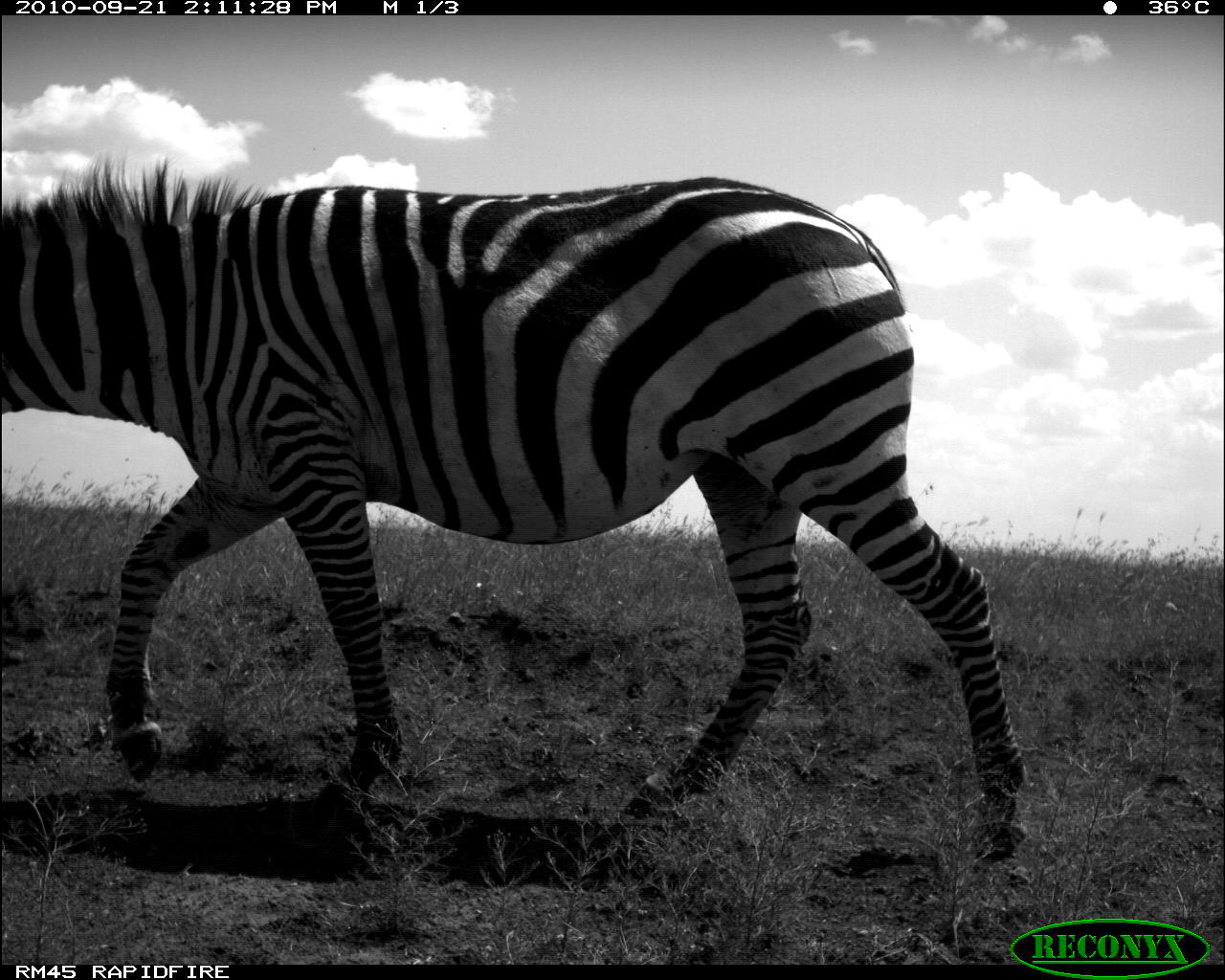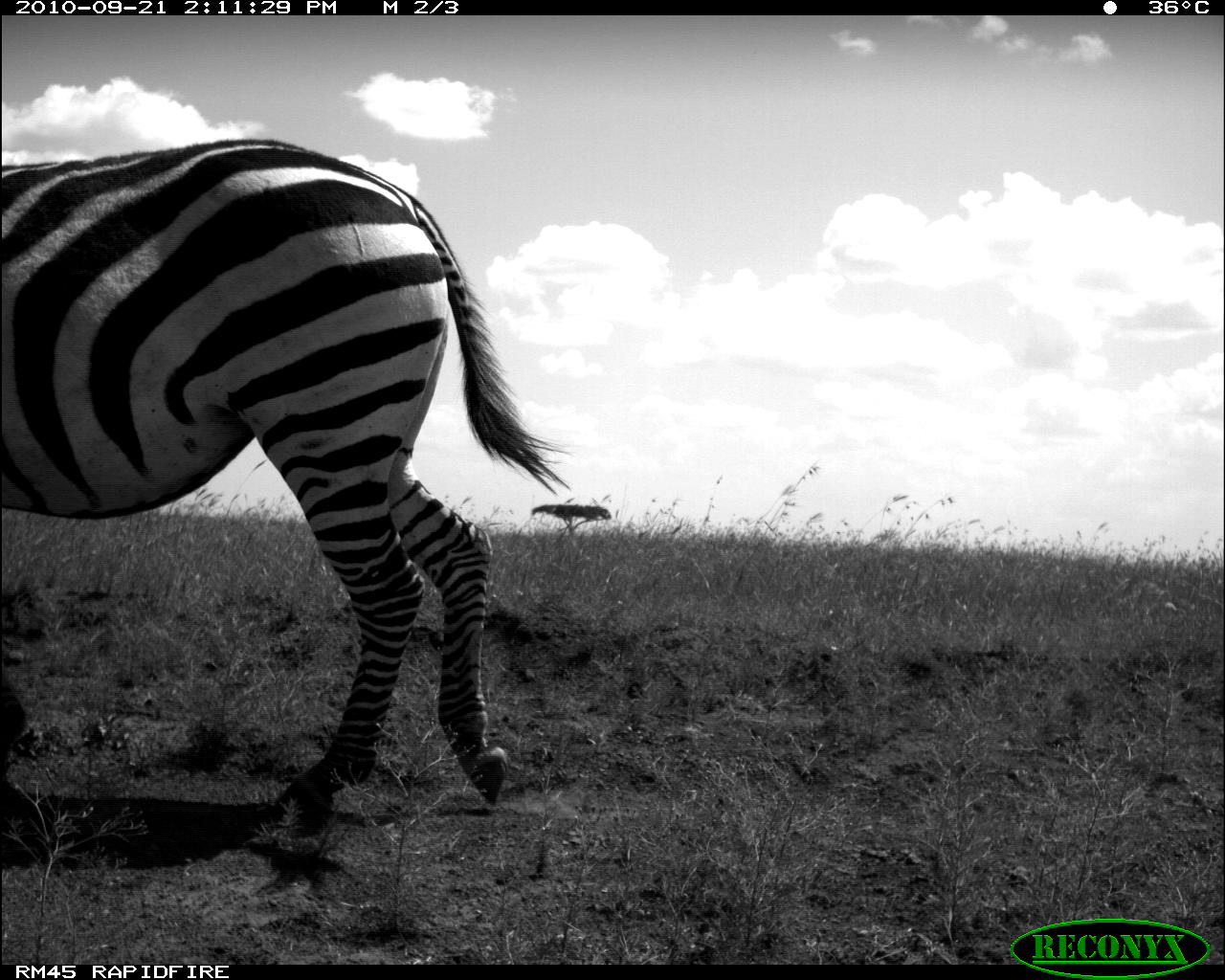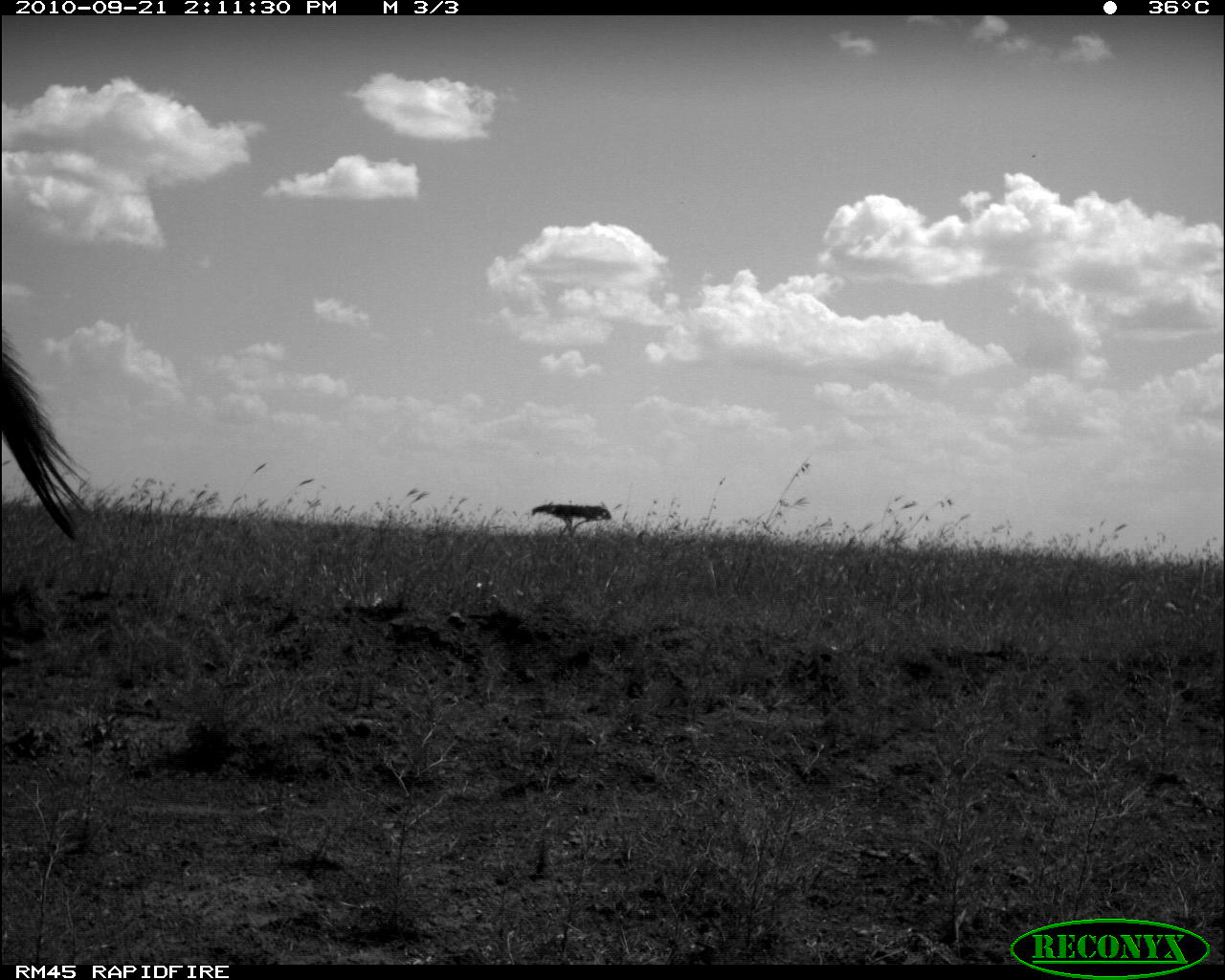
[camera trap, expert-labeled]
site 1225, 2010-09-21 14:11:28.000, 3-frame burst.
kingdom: Animalia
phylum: Chordata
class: Mammalia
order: Perissodactyla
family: Equidae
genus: Equus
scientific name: Equus quagga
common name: plains zebra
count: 1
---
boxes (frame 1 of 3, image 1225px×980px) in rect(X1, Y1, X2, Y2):
equus quagga: rect(2, 148, 1029, 864)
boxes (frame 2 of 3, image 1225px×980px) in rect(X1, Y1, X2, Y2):
equus quagga: rect(0, 137, 572, 830)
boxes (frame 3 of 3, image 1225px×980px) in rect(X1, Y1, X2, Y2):
equus quagga: rect(0, 327, 98, 544)